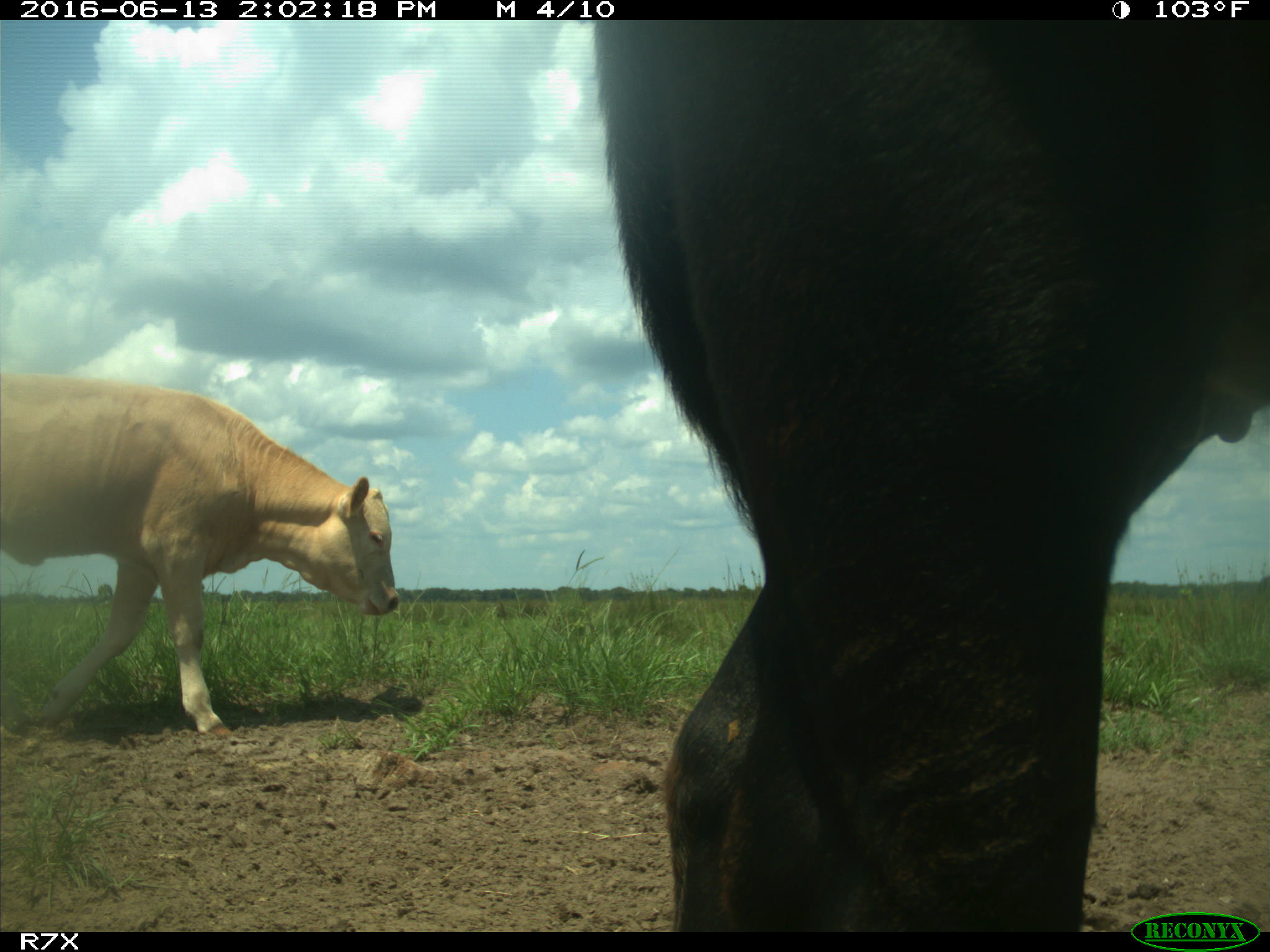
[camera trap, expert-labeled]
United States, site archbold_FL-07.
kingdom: Animalia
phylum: Chordata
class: Mammalia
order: Artiodactyla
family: Bovidae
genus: Bos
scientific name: Bos taurus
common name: domestic cow